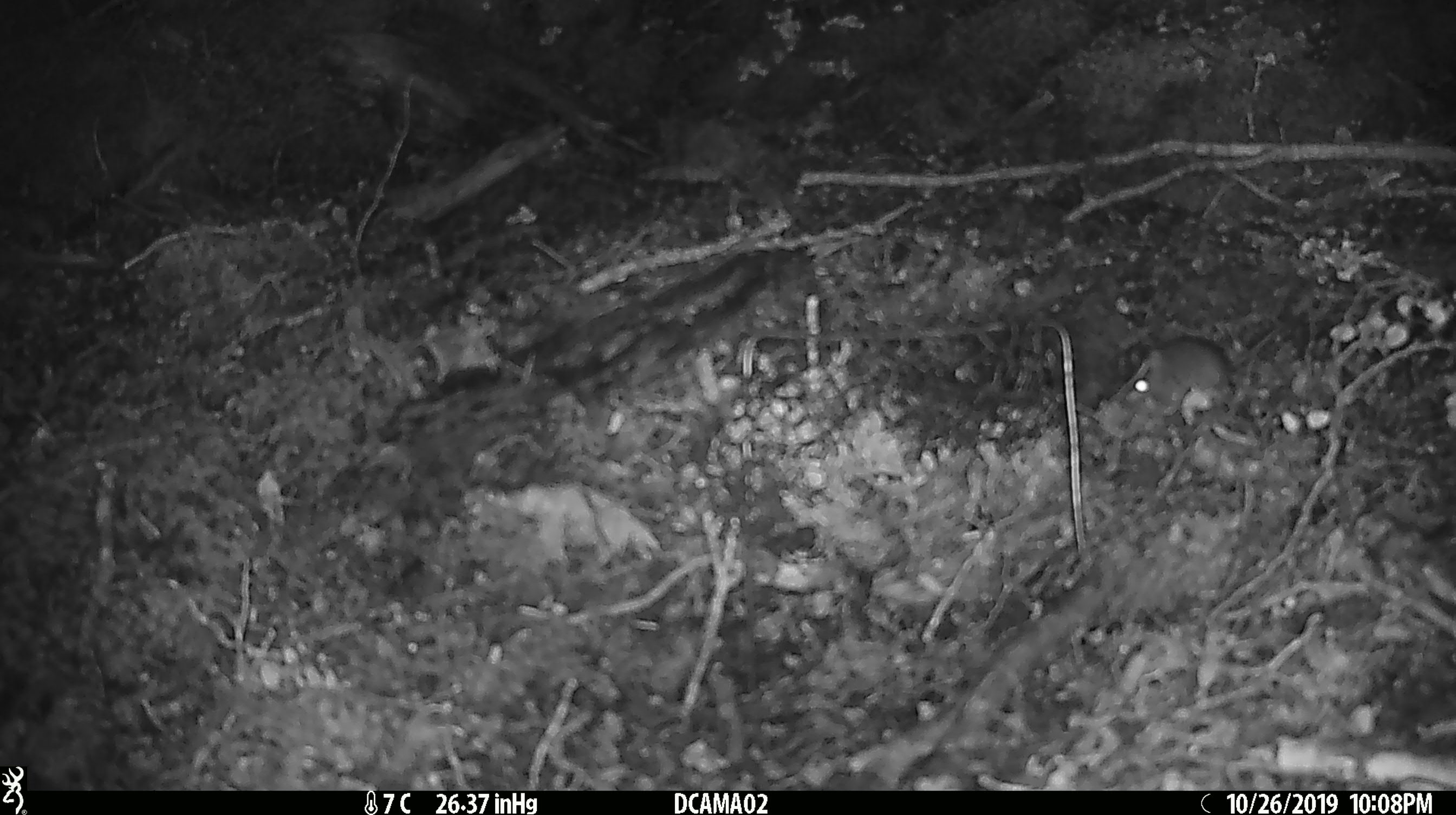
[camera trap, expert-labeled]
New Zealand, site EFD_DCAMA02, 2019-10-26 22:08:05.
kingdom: Animalia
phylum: Chordata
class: Mammalia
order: Rodentia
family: Muridae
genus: Mus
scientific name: Mus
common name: mouse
Mouse (Mus).